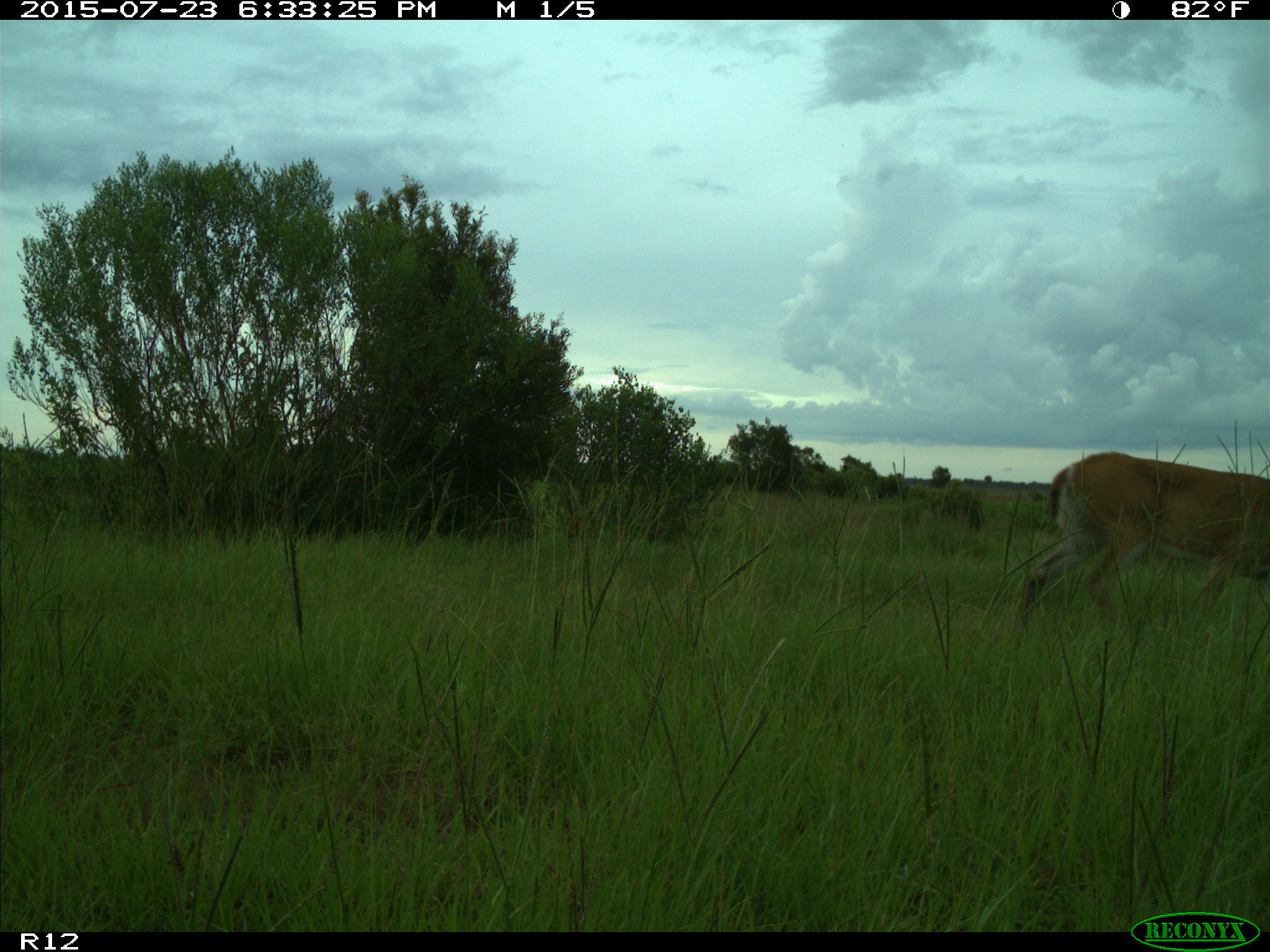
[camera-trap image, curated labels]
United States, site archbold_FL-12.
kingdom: Animalia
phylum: Chordata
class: Mammalia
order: Artiodactyla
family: Cervidae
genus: Odocoileus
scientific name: Odocoileus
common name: deer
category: unidentified deer